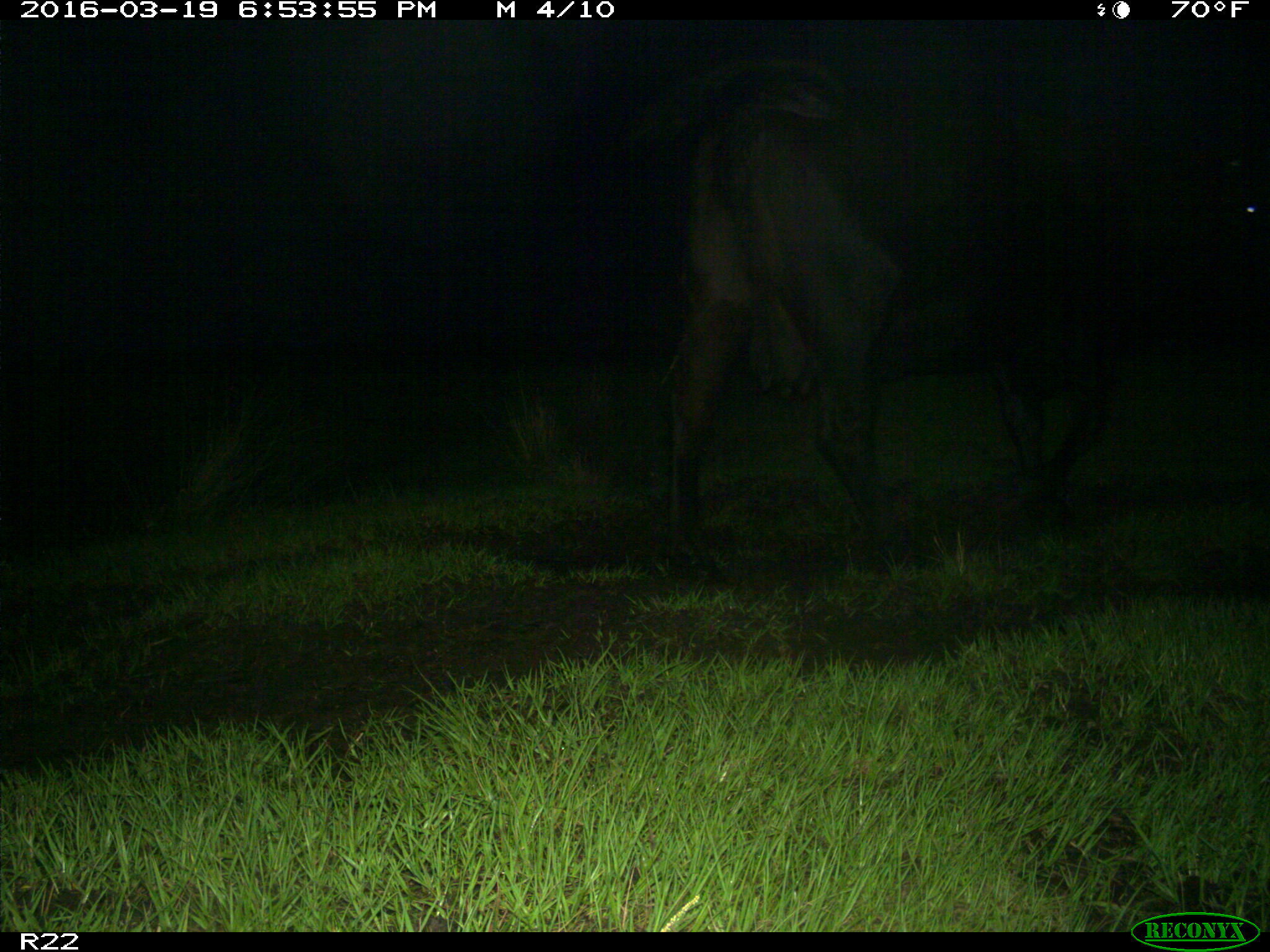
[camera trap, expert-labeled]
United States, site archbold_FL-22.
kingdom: Animalia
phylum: Chordata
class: Mammalia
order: Artiodactyla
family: Bovidae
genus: Bos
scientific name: Bos taurus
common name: domestic cow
Bos taurus (domestic cow).